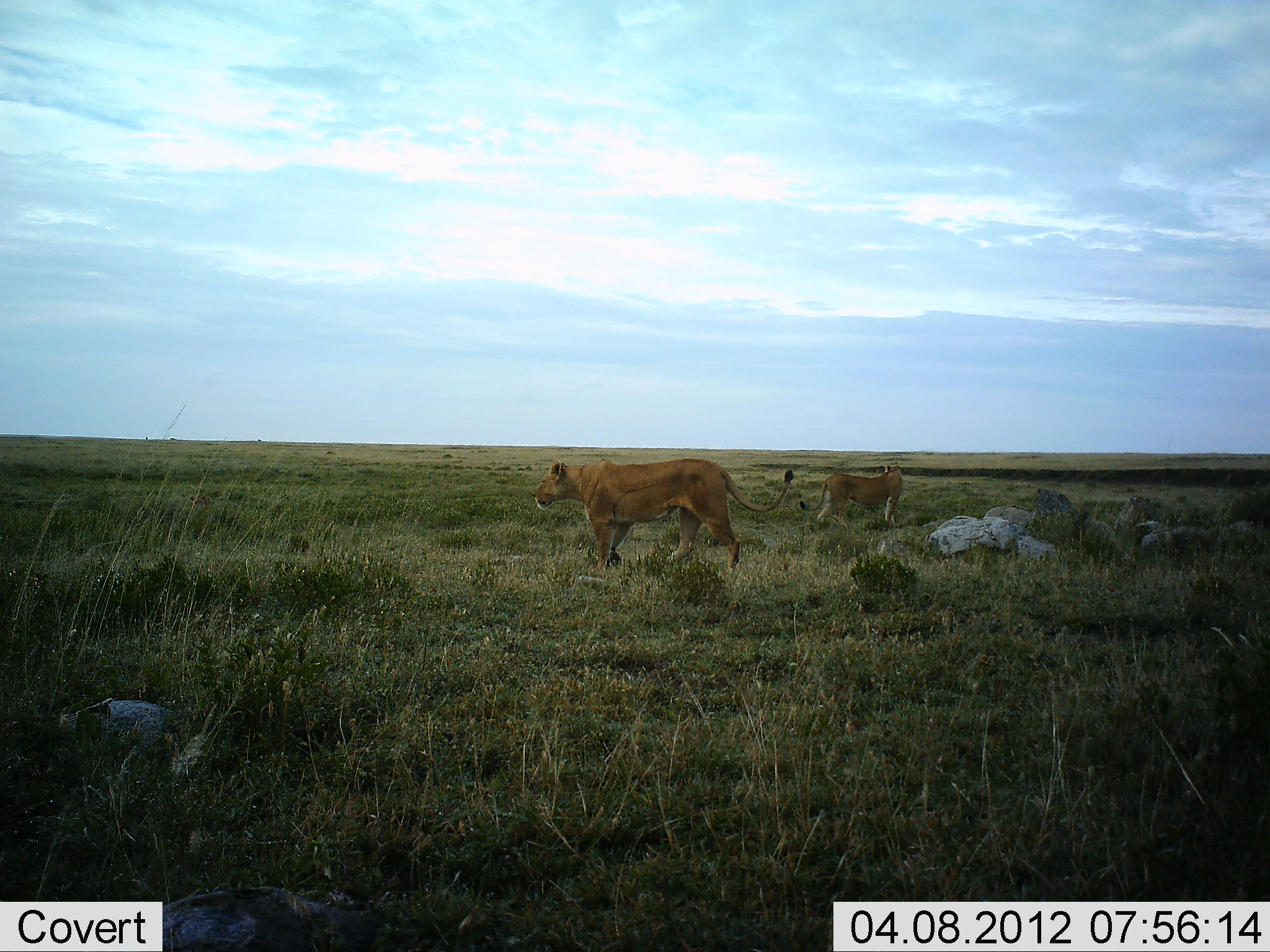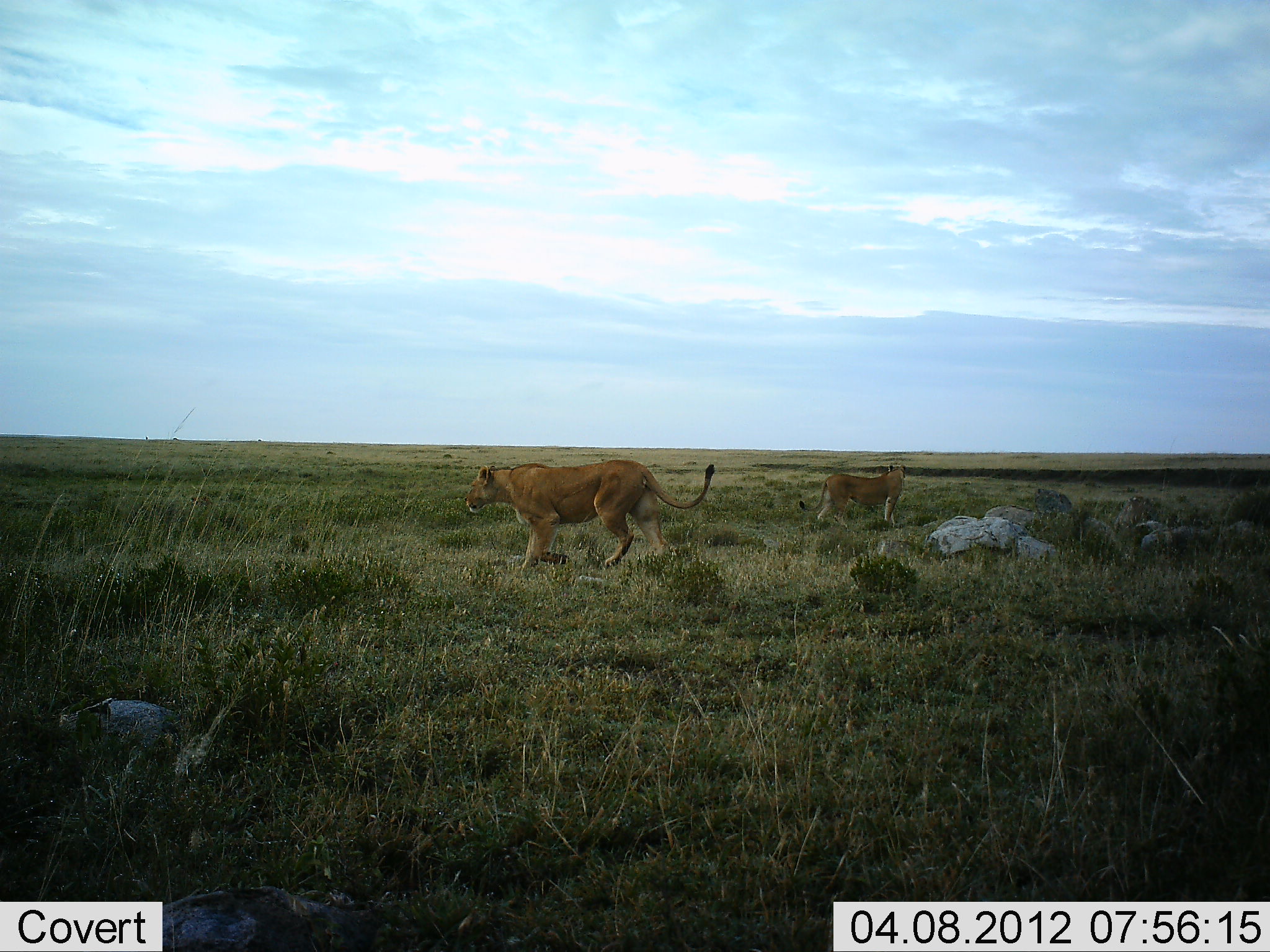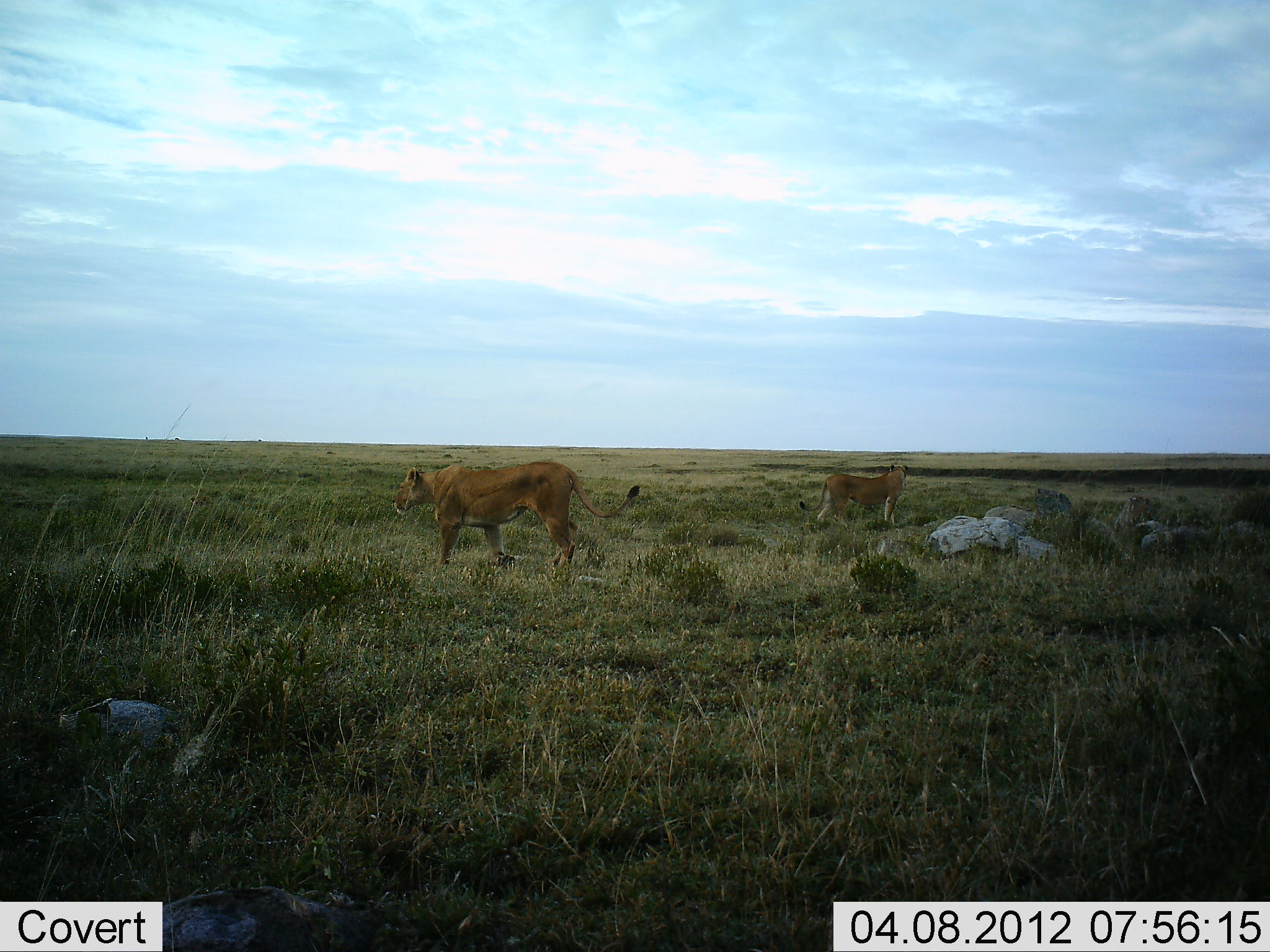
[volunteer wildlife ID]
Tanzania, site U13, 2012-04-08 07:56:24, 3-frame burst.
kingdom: Animalia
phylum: Chordata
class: Mammalia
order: Carnivora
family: Felidae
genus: Panthera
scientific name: Panthera leo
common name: lion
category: lionfemale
Lionfemale (lion) (Panthera leo), count 2. Behavior (volunteer vote fractions): standing 72%, resting 6%, moving 89%, interacting 6%. Young present (vote fraction): 0%. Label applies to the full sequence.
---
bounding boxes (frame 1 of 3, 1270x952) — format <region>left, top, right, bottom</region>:
animal: <region>533, 458, 796, 578</region>; <region>799, 463, 903, 528</region>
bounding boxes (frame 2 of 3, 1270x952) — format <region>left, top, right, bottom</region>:
animal: <region>463, 460, 715, 584</region>; <region>799, 462, 908, 531</region>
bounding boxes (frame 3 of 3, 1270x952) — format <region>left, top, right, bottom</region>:
animal: <region>392, 461, 643, 569</region>; <region>799, 462, 910, 529</region>